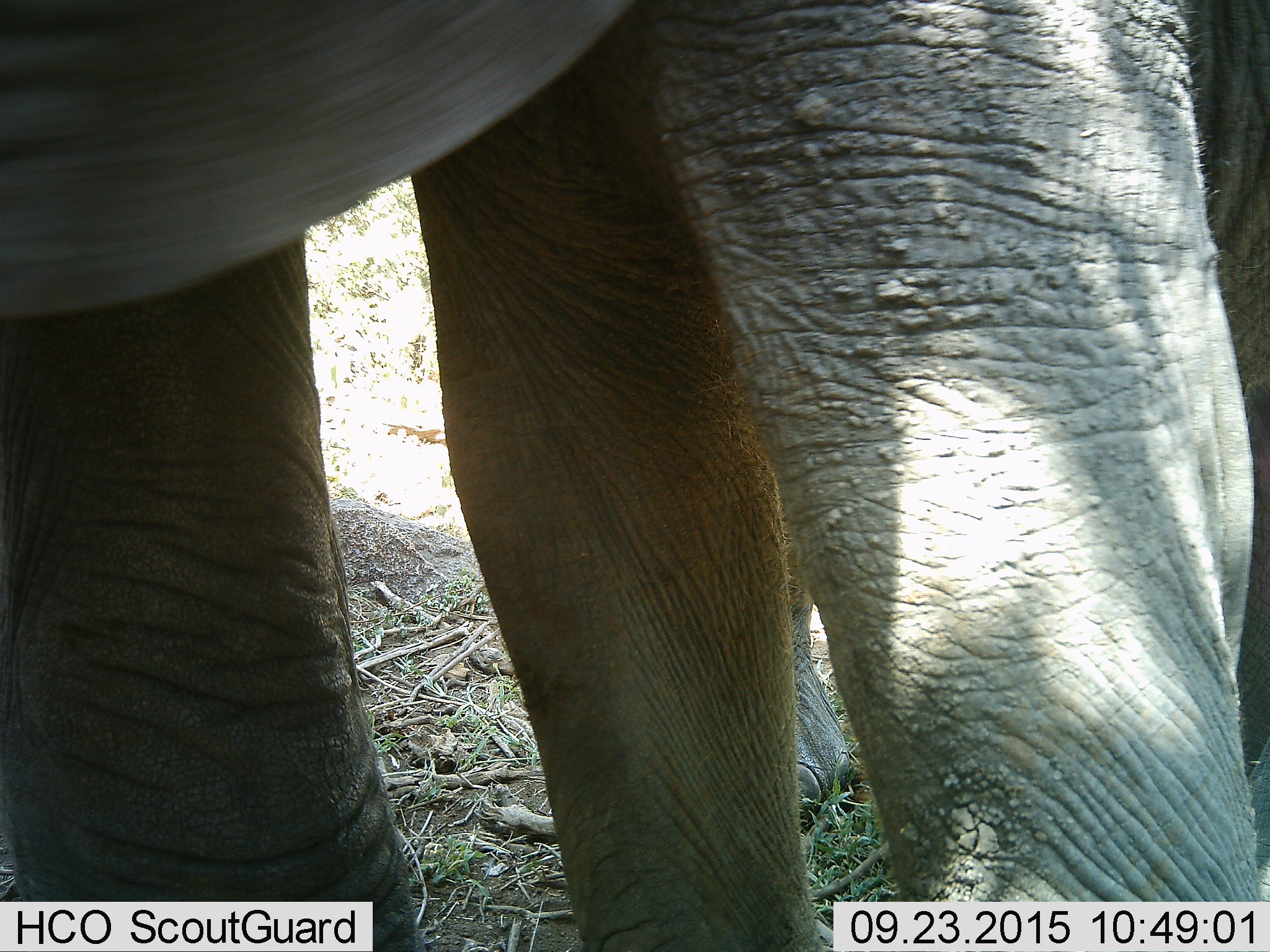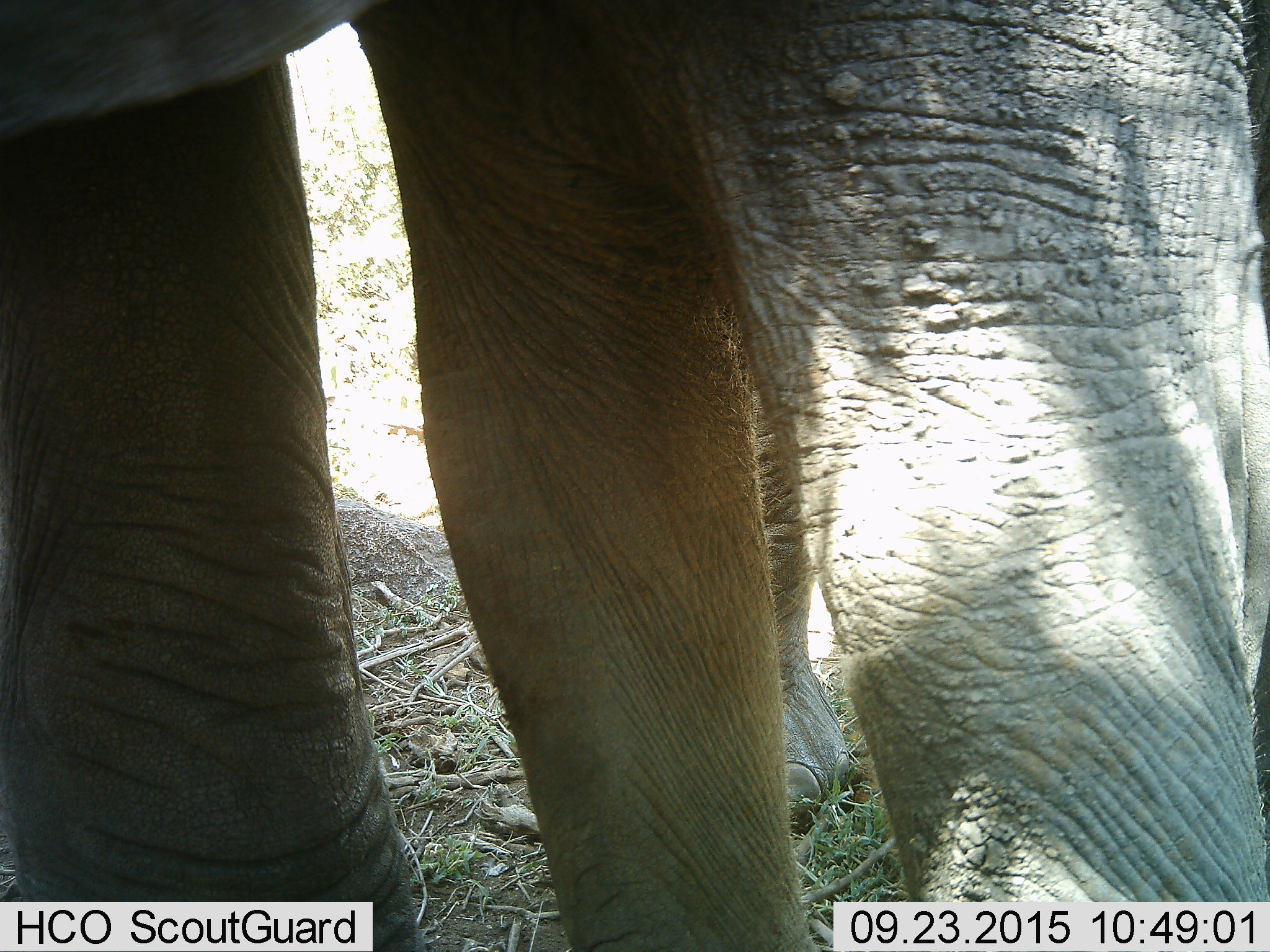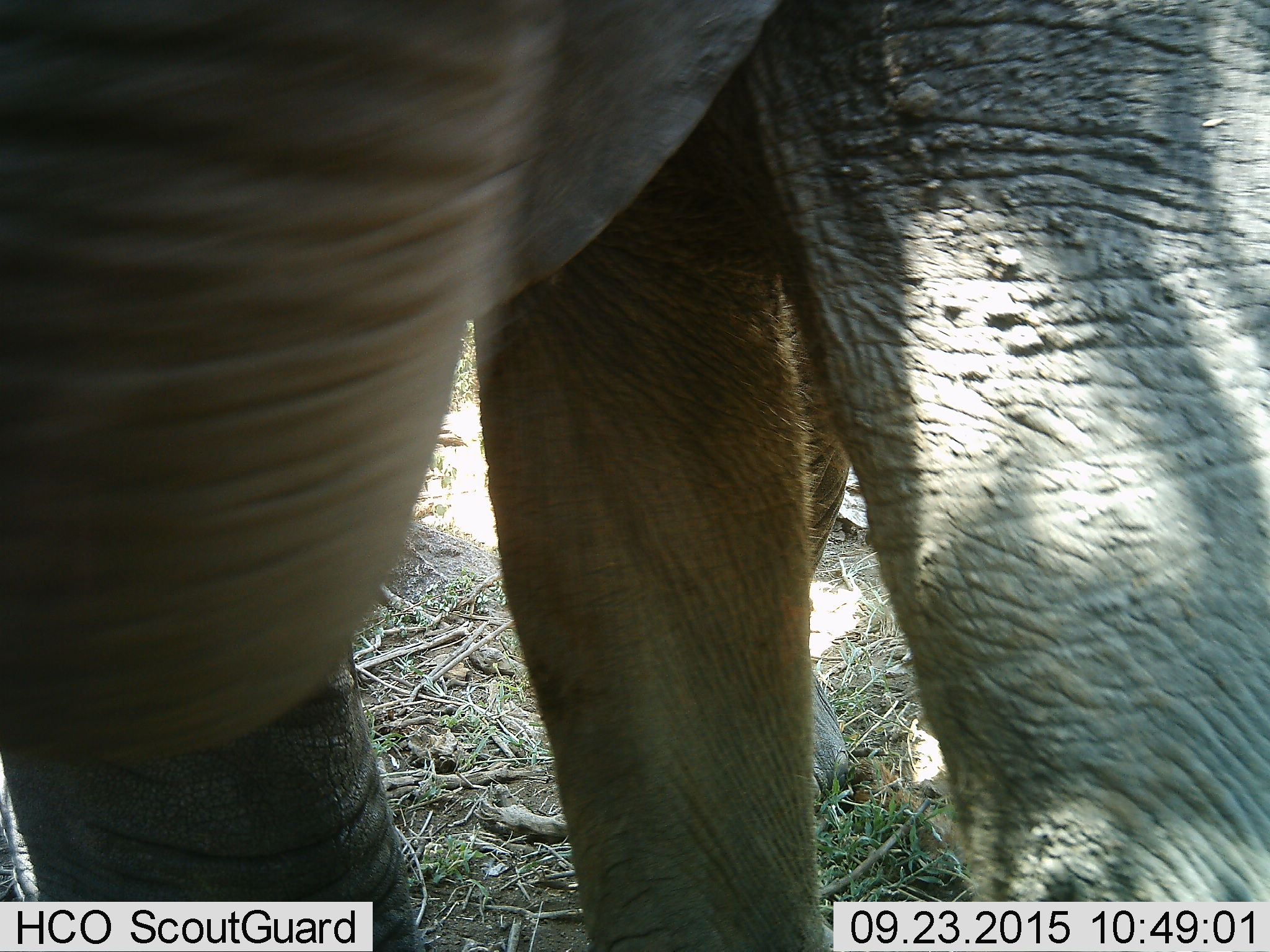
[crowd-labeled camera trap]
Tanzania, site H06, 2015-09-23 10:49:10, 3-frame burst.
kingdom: Animalia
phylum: Chordata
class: Mammalia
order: Proboscidea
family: Elephantidae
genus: Loxodonta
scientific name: Loxodonta africana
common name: african bush elephant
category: elephant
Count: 2.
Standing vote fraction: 90%.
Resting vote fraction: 0%.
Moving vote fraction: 30%.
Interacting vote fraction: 20%.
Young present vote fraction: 20%.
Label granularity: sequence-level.